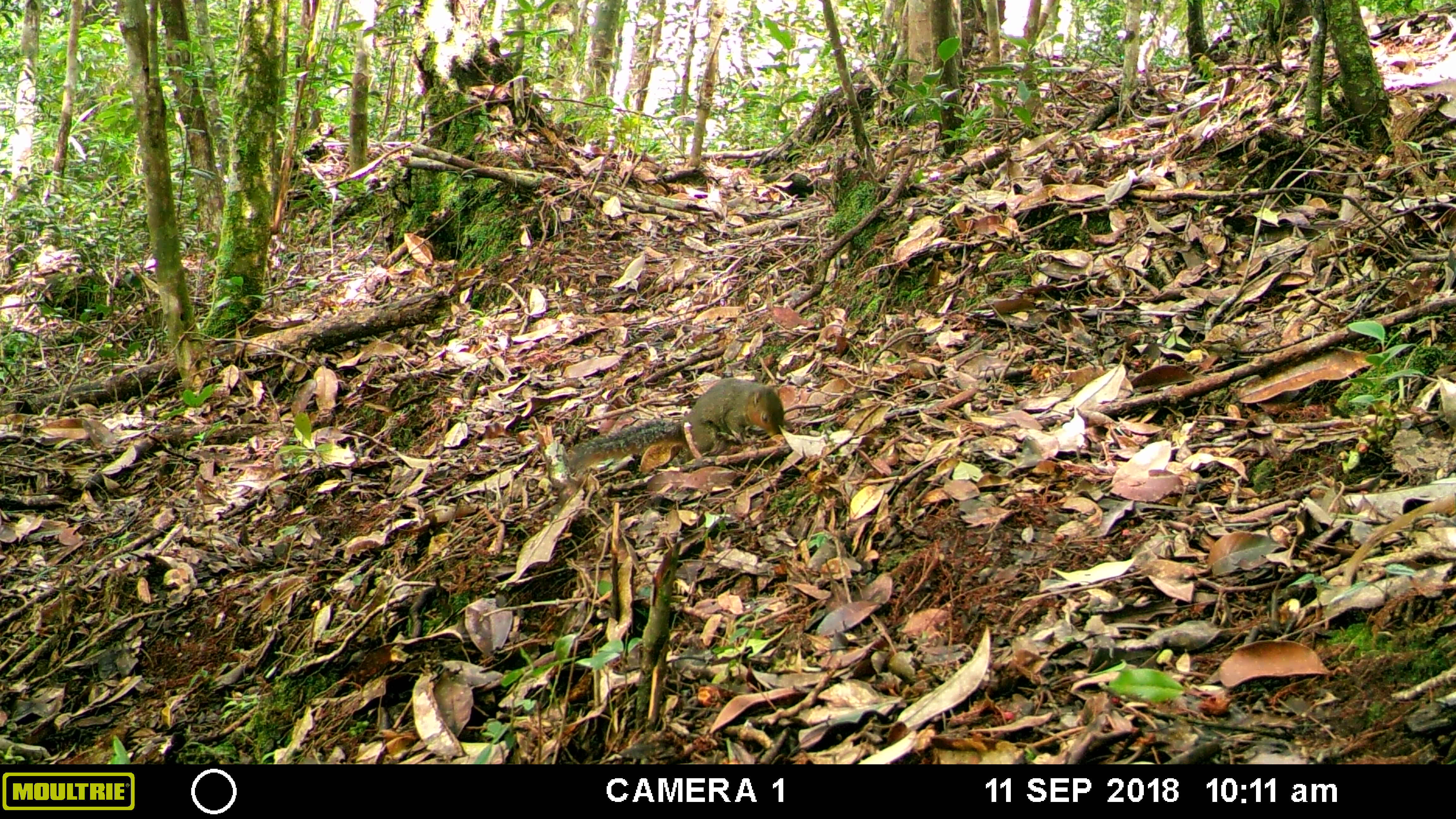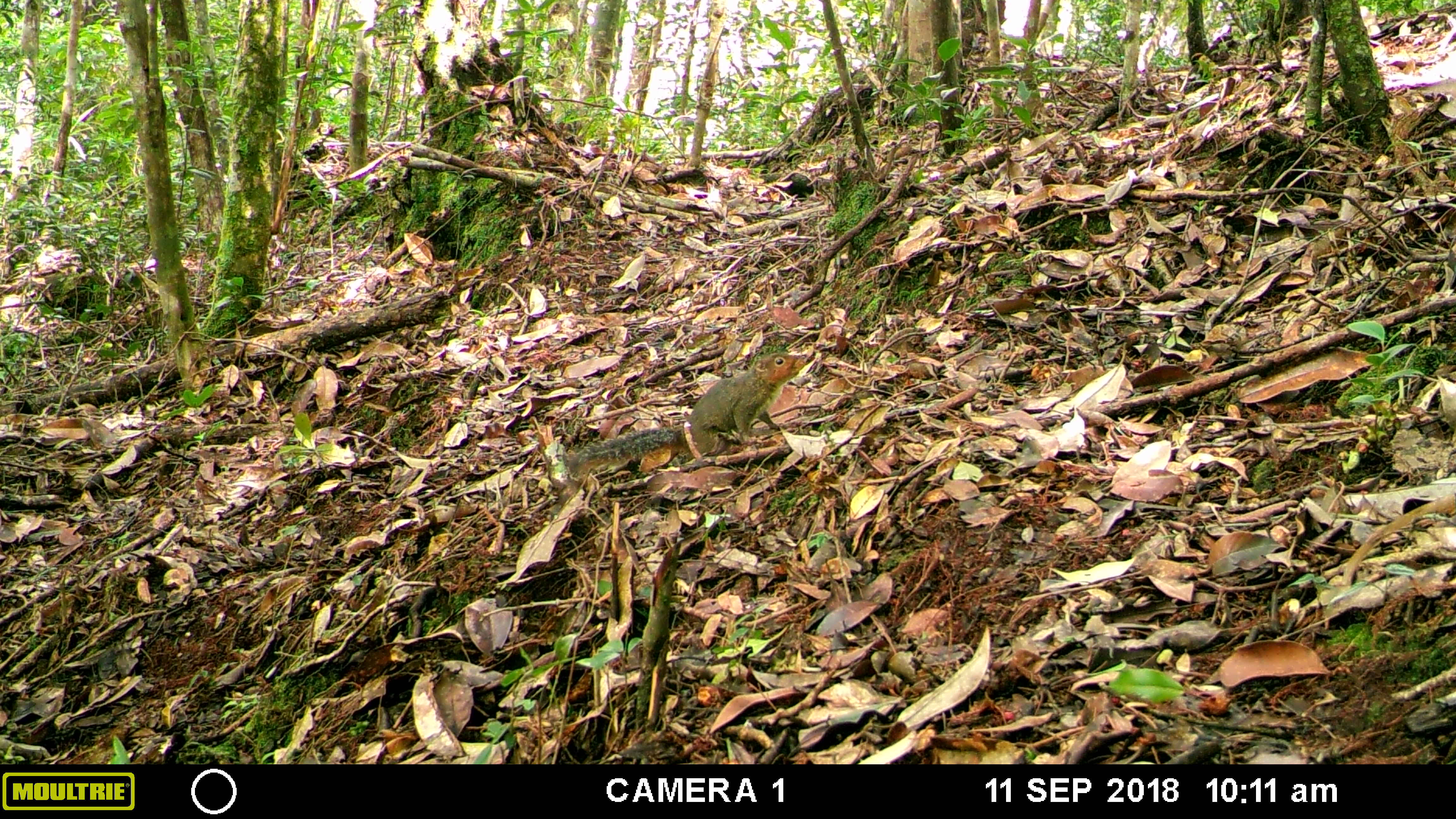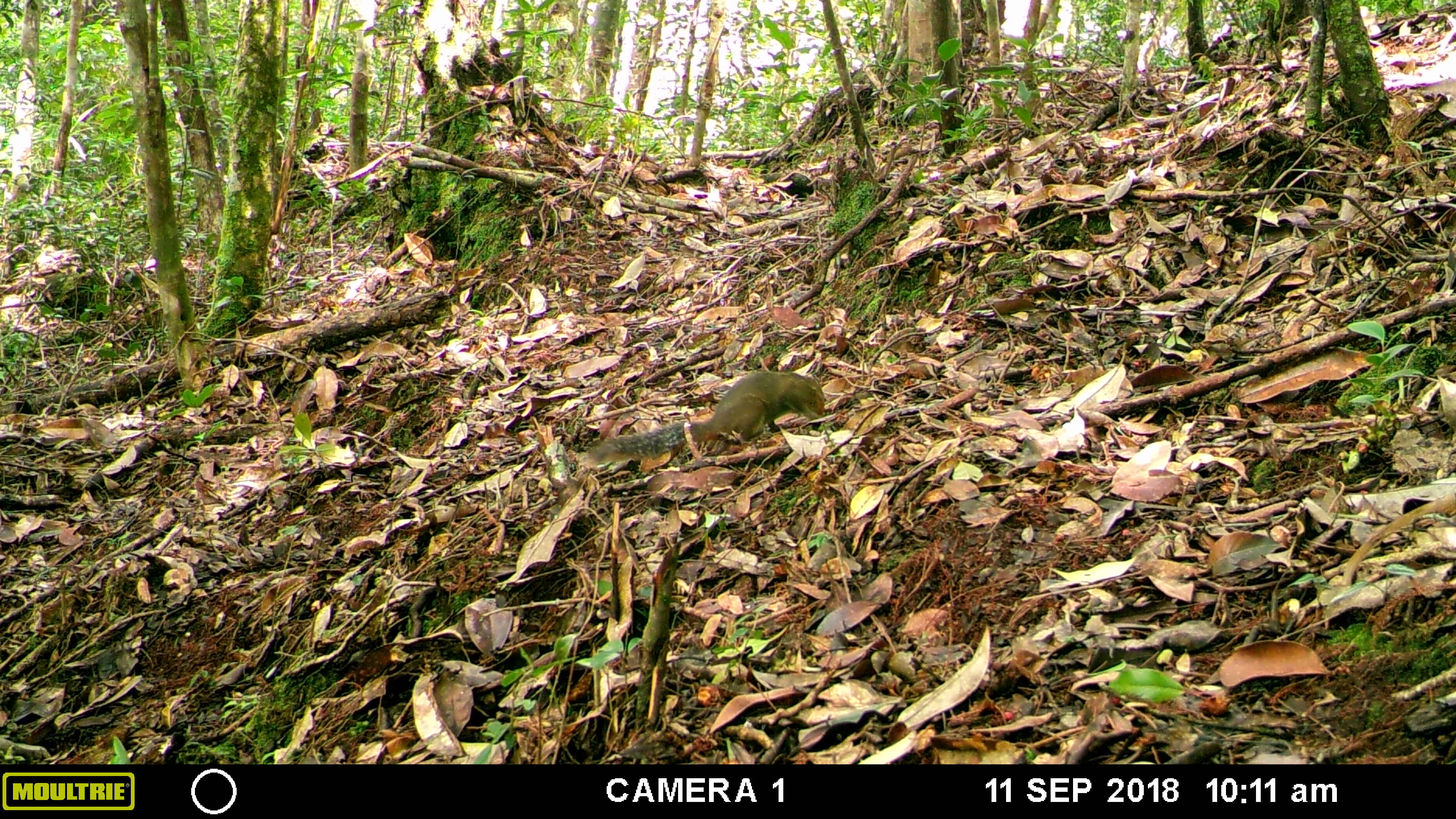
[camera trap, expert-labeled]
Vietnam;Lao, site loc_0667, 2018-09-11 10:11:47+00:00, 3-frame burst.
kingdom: Animalia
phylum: Chordata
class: Mammalia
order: Rodentia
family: Sciuridae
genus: Dremomys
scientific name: Dremomys rufigenis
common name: red-cheeked squirrel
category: red cheeked squirrel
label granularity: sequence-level